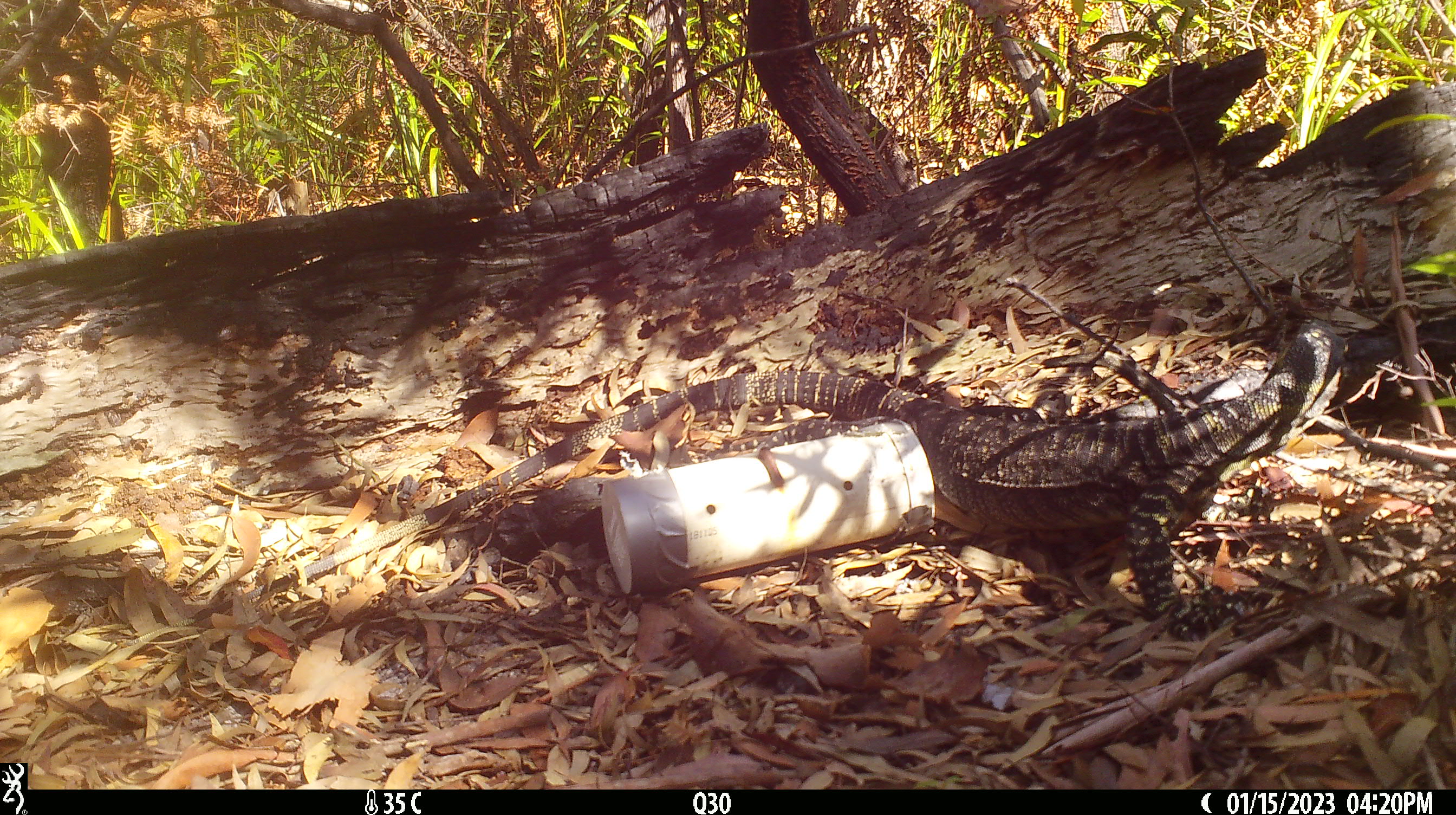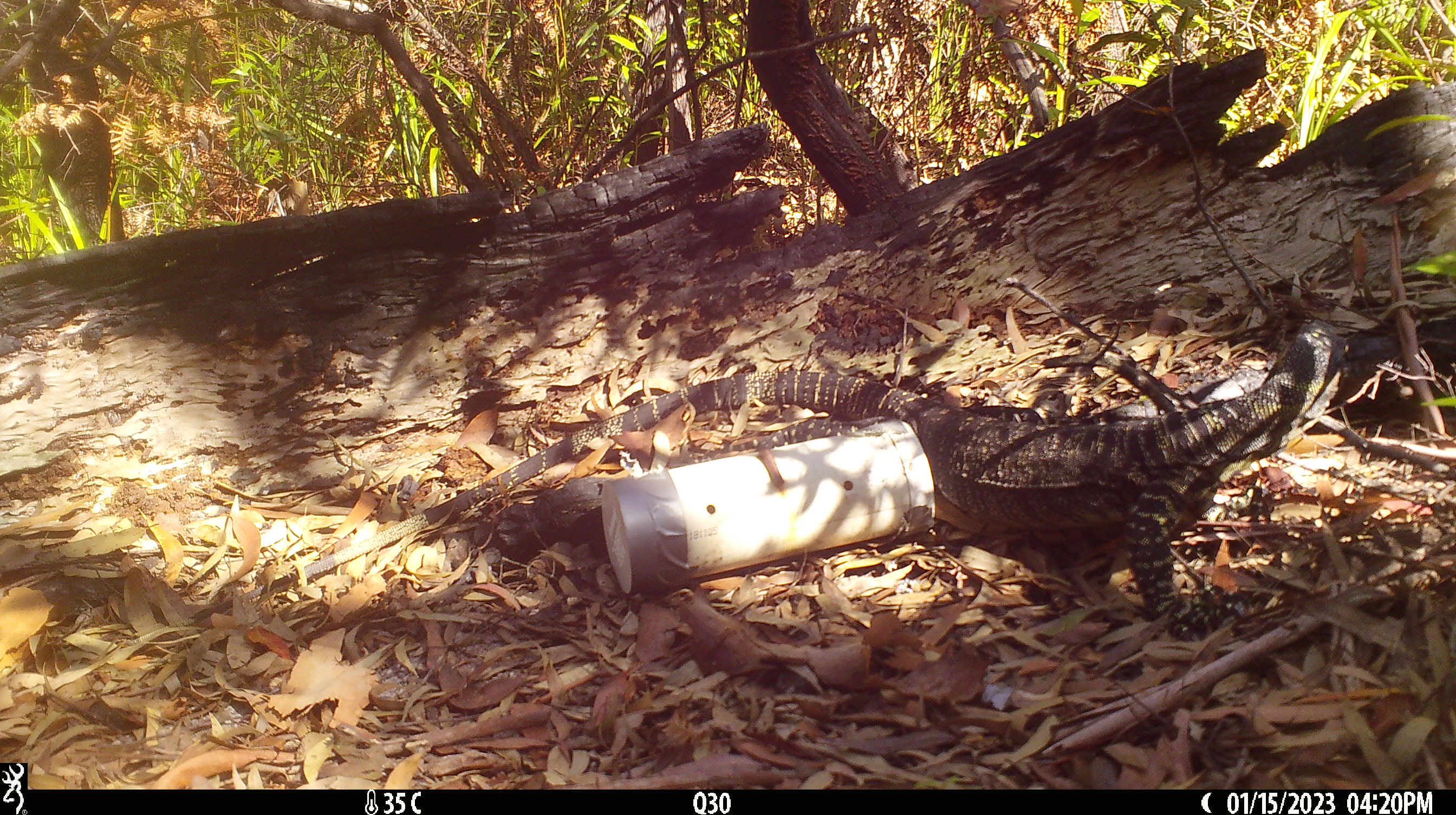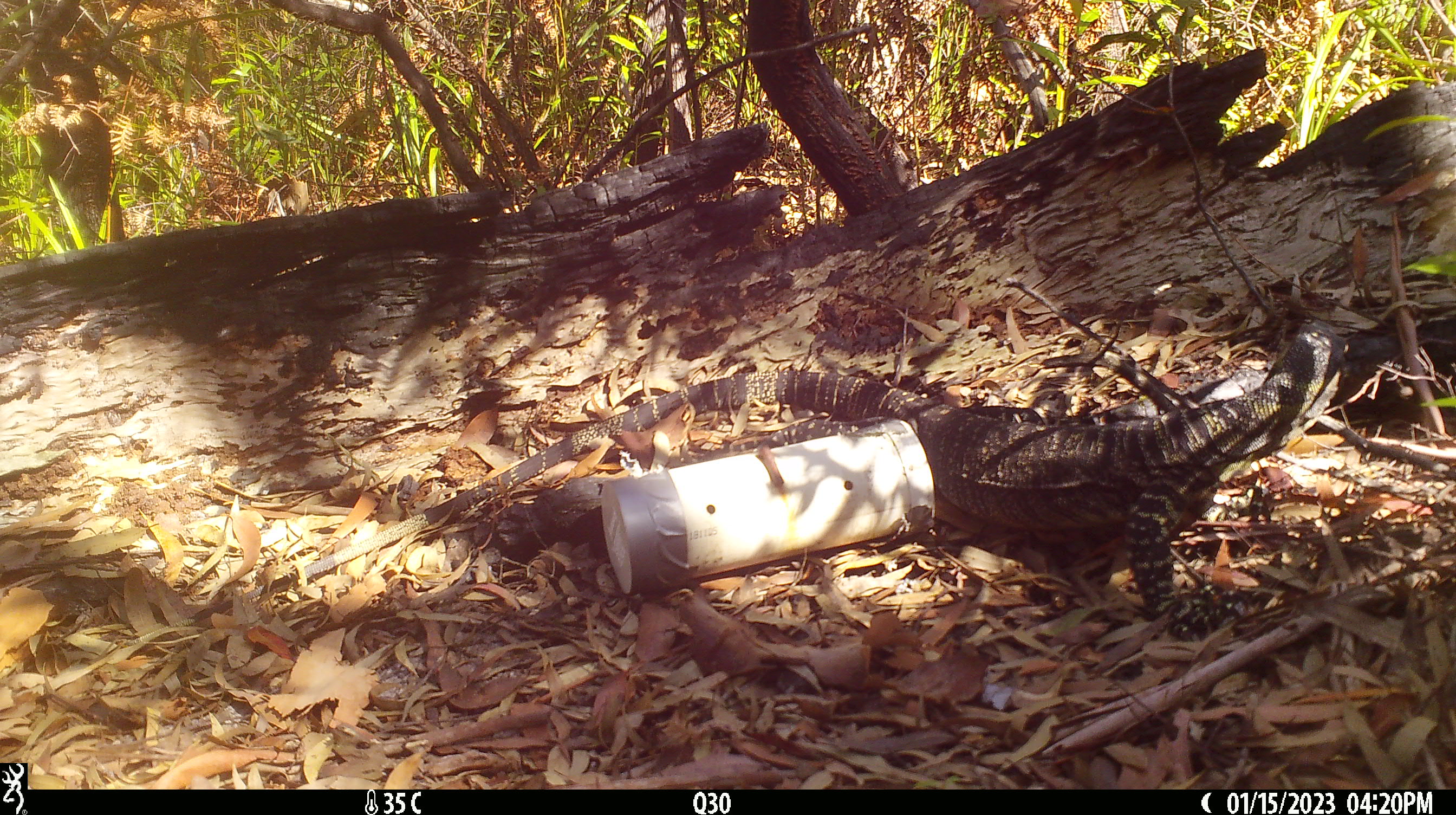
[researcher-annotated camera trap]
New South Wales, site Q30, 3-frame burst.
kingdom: Animalia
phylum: Chordata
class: Reptilia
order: Squamata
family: Varanidae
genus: Varanus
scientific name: Varanus varius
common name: lace monitor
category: goanna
Goanna (lace monitor) (Varanus varius).